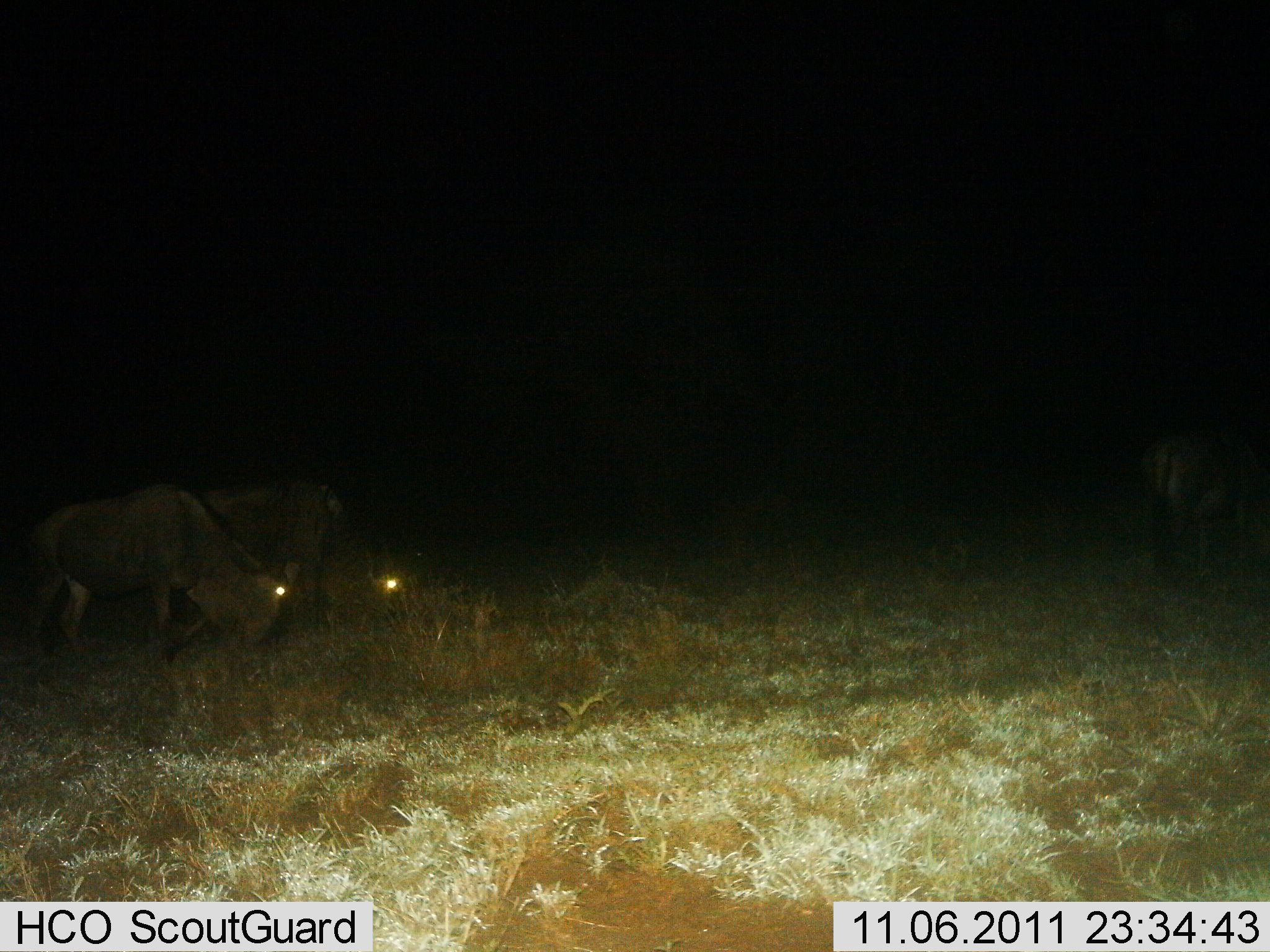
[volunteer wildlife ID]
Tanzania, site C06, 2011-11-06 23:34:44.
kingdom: Animalia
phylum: Chordata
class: Mammalia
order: Artiodactyla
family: Bovidae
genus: Connochaetes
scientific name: Connochaetes taurinus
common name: blue wildebeest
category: wildebeest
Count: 3.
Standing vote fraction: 40%.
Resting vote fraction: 0%.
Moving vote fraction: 13%.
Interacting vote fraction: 0%.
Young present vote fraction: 0%.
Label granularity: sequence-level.